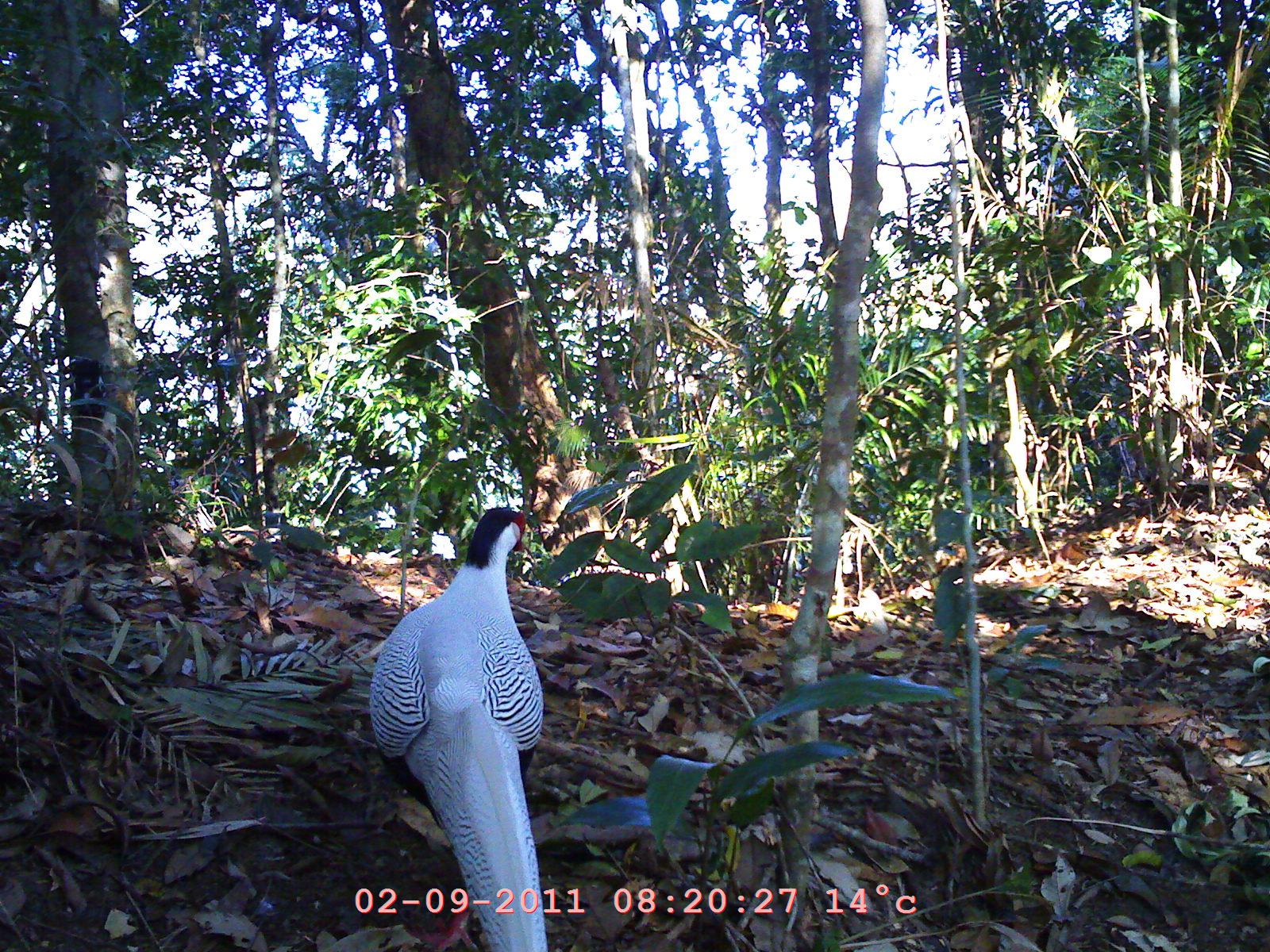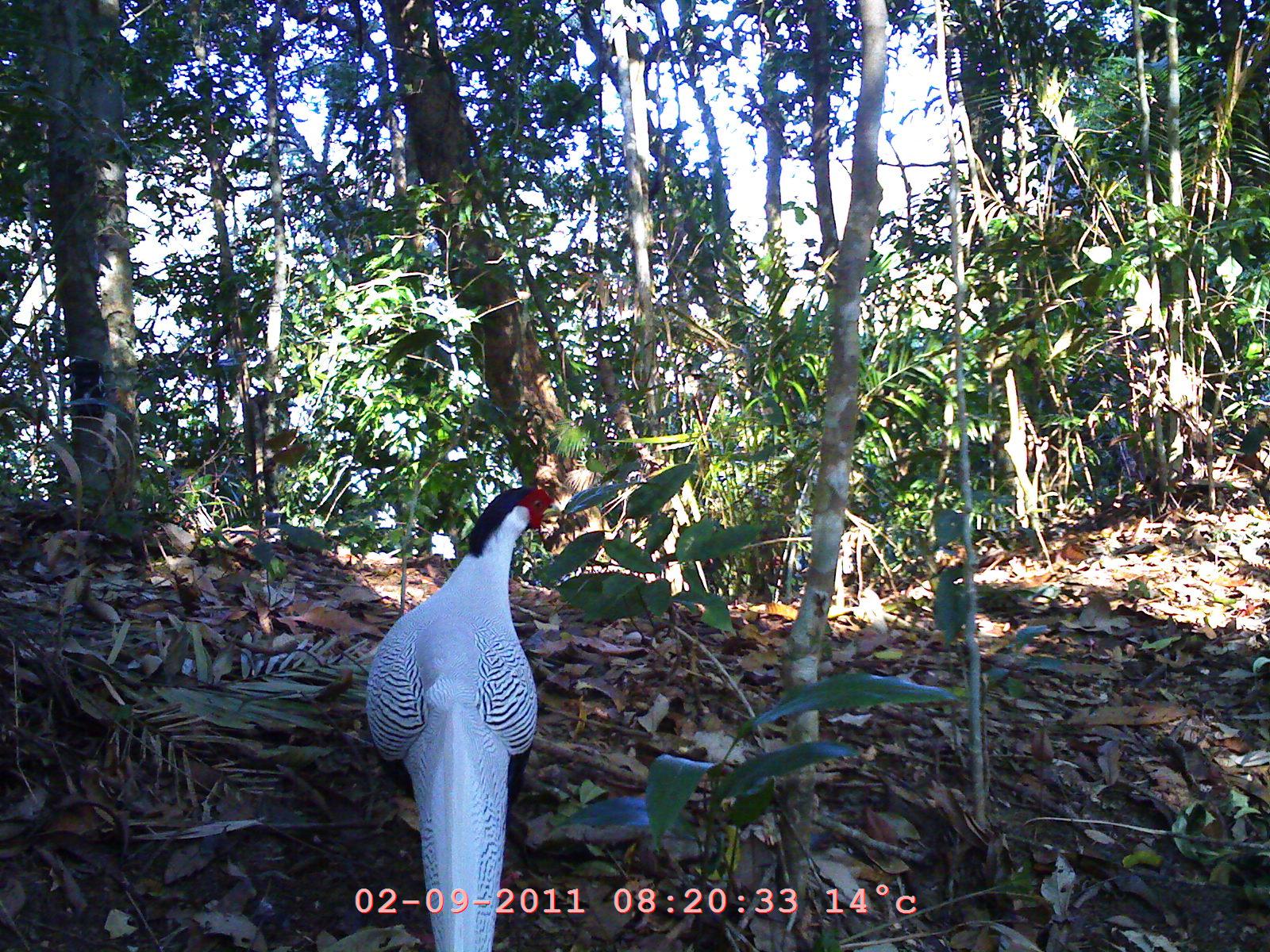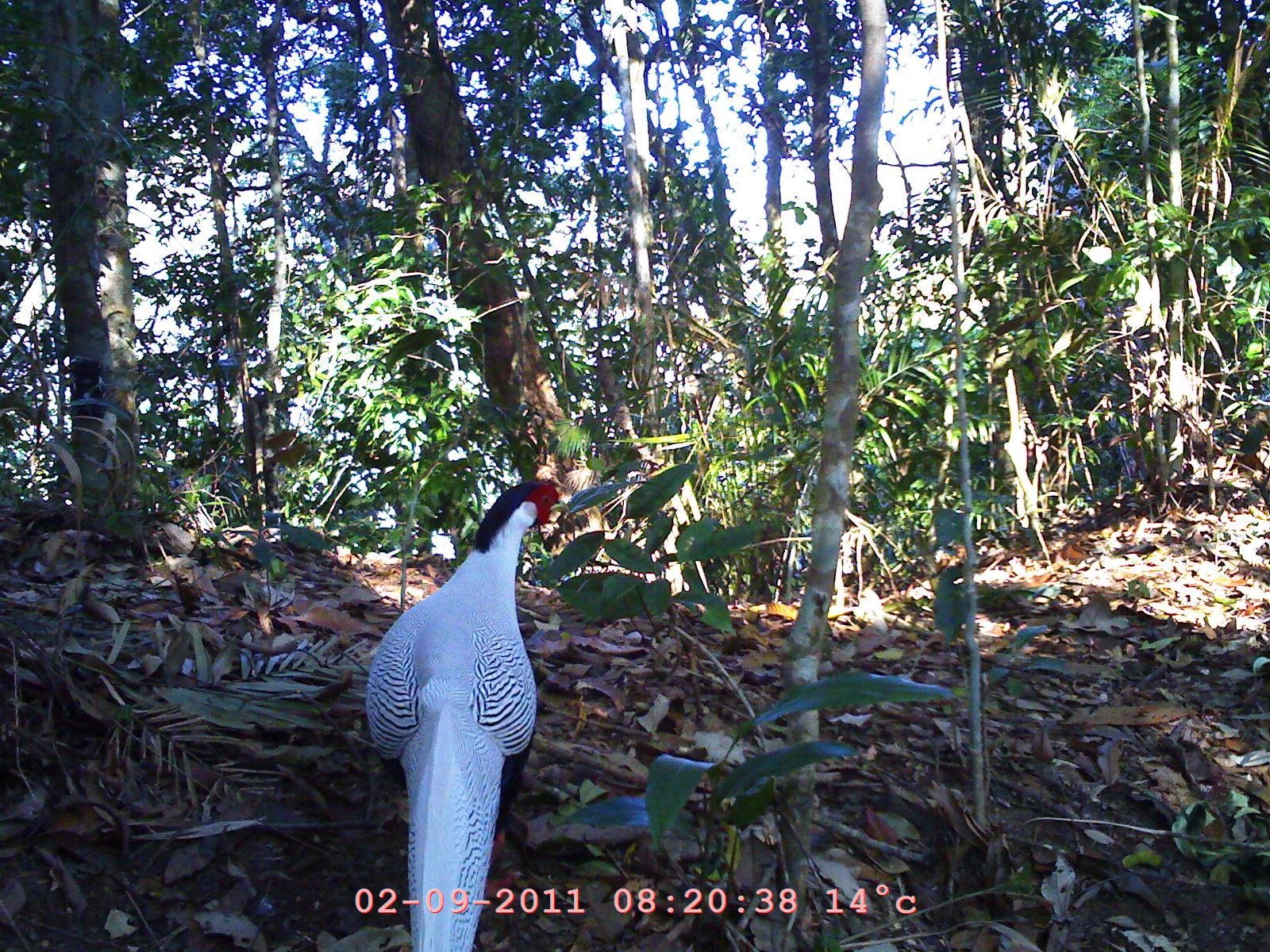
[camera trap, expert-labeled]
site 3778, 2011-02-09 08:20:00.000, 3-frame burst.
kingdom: Animalia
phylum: Chordata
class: Aves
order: Galliformes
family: Phasianidae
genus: Lophura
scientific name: Lophura nycthemera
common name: silver pheasant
Lophura nycthemera (silver pheasant), count 1, age adult, sex male.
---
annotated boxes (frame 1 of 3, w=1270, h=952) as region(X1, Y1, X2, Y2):
lophura nycthemera: region(362, 495, 558, 951)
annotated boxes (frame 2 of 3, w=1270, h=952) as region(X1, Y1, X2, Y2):
lophura nycthemera: region(362, 477, 560, 951)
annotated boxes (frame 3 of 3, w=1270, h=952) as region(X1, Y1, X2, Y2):
lophura nycthemera: region(362, 479, 568, 951)